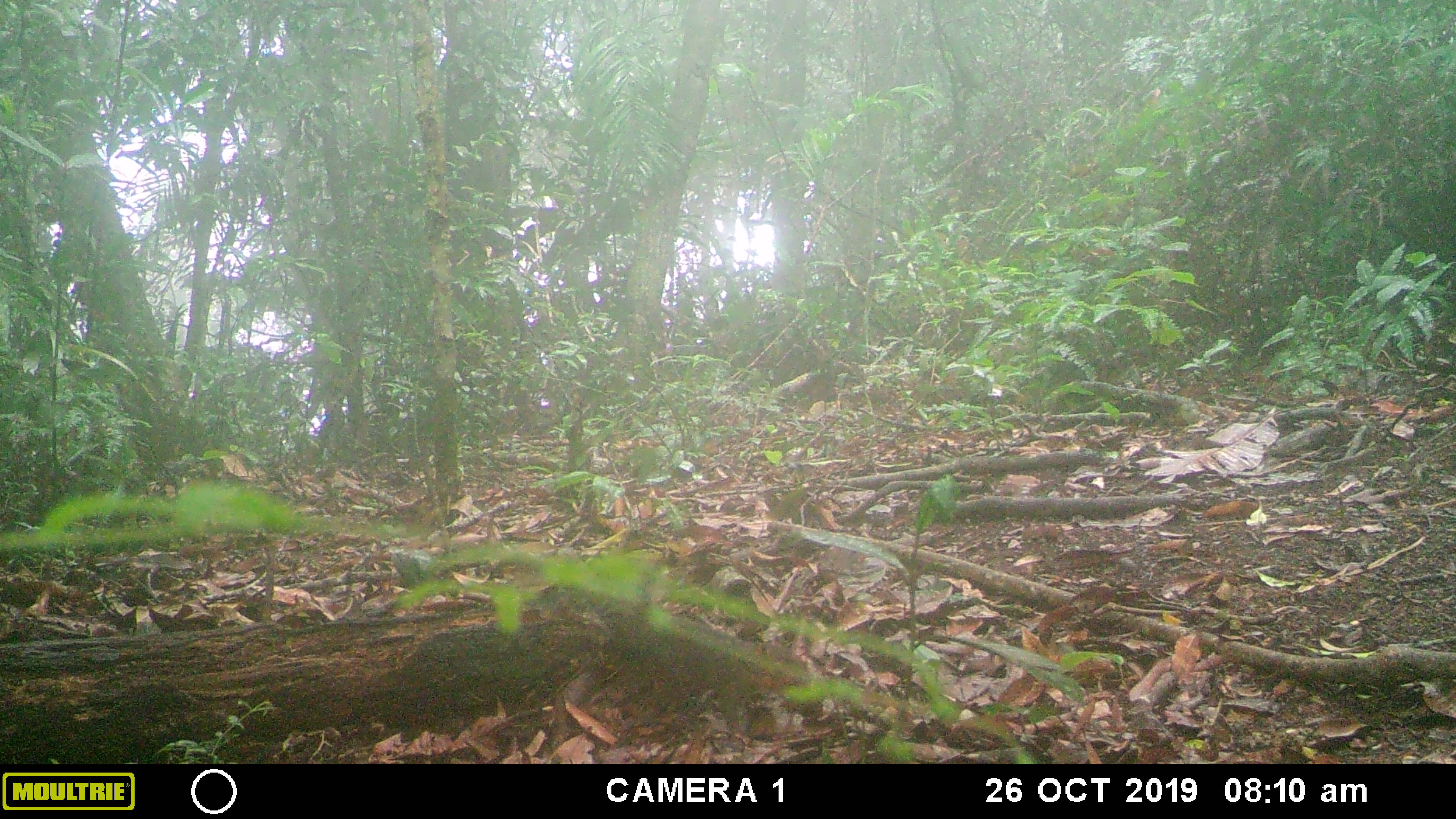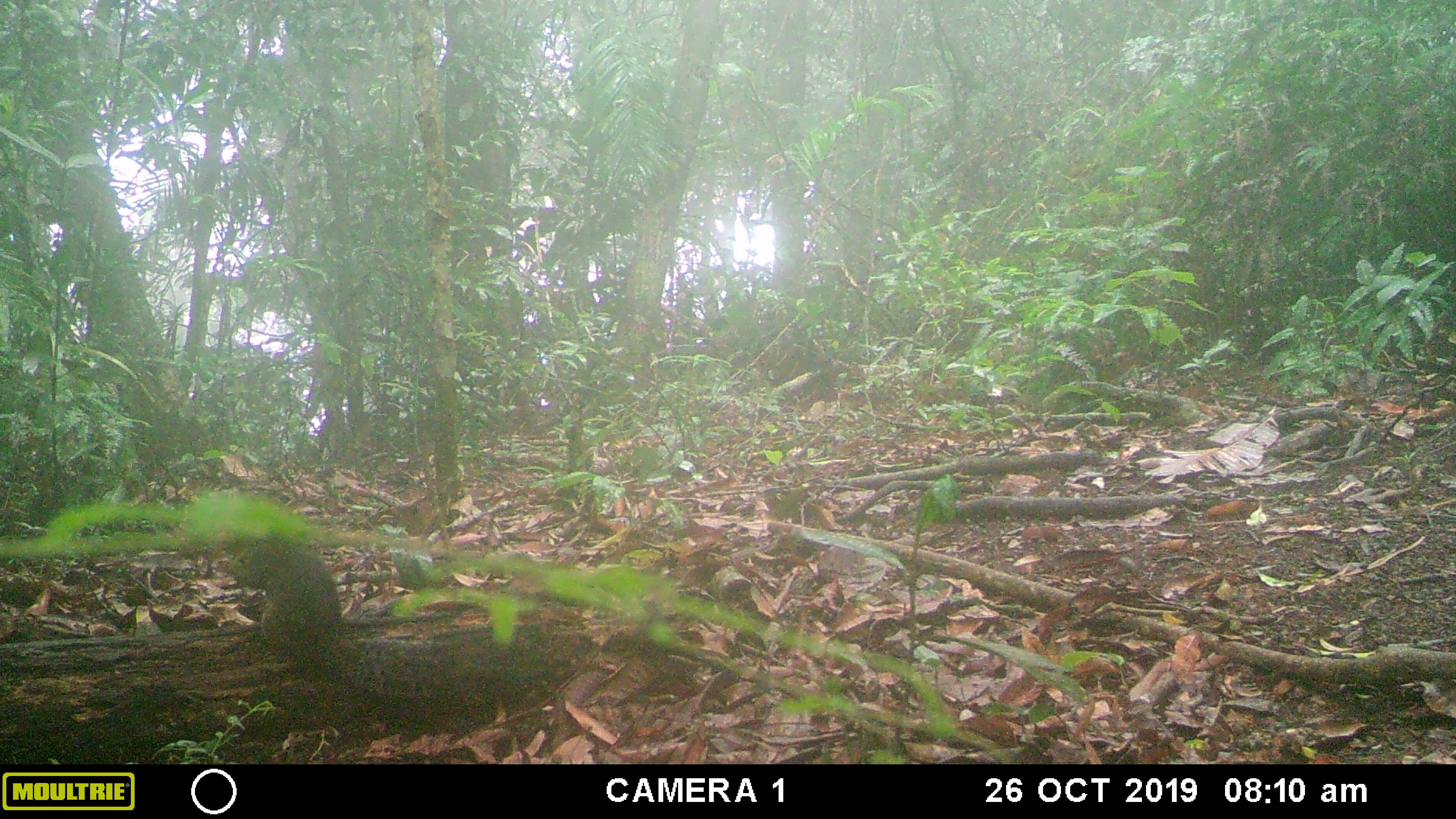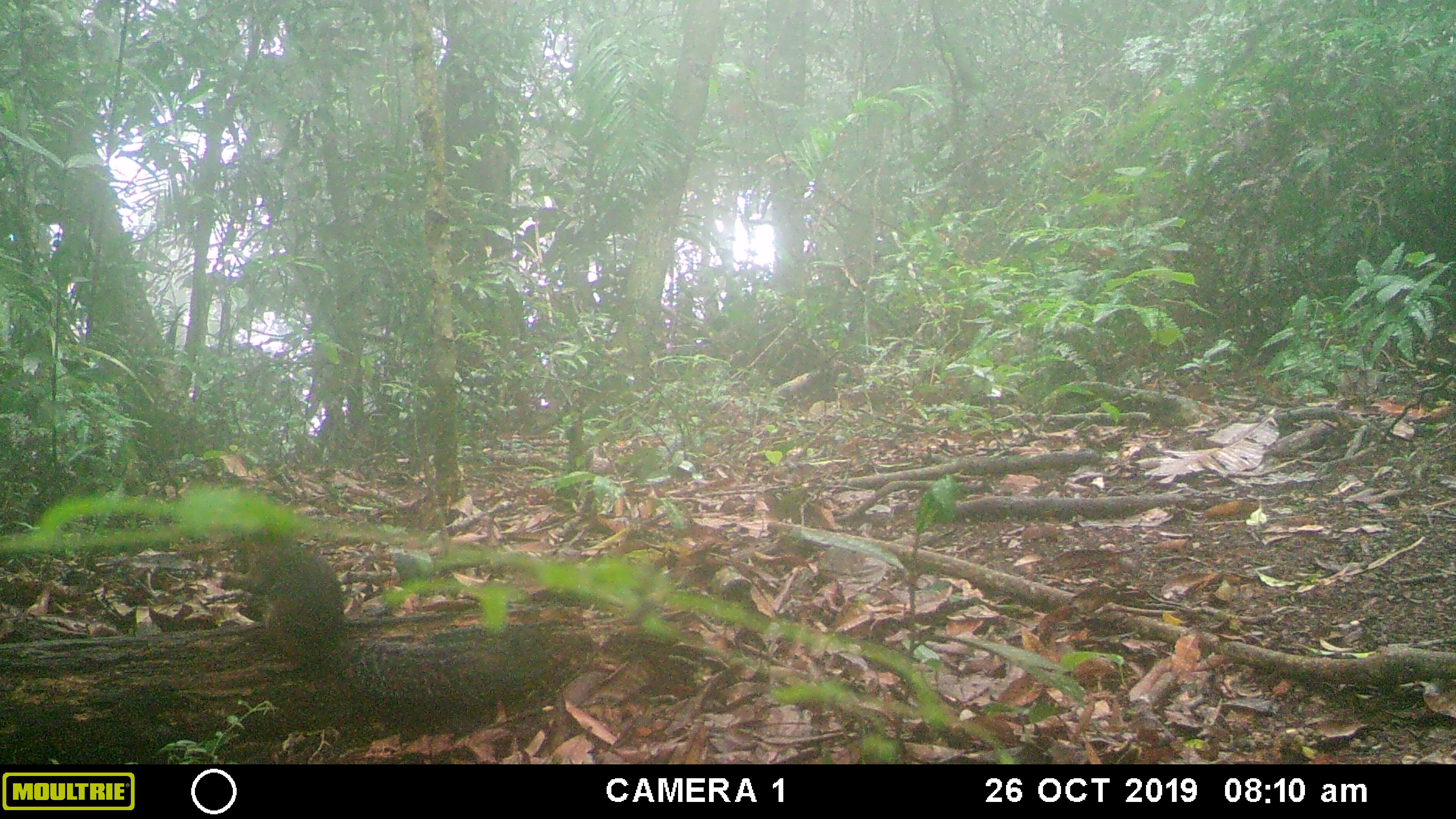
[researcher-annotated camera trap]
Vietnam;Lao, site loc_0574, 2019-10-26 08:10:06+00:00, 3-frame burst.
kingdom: Animalia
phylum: Chordata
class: Mammalia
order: Rodentia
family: Sciuridae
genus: Dremomys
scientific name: Dremomys rufigenis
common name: red-cheeked squirrel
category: red cheeked squirrel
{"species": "red cheeked squirrel (red-cheeked squirrel) (Dremomys rufigenis)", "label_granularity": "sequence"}